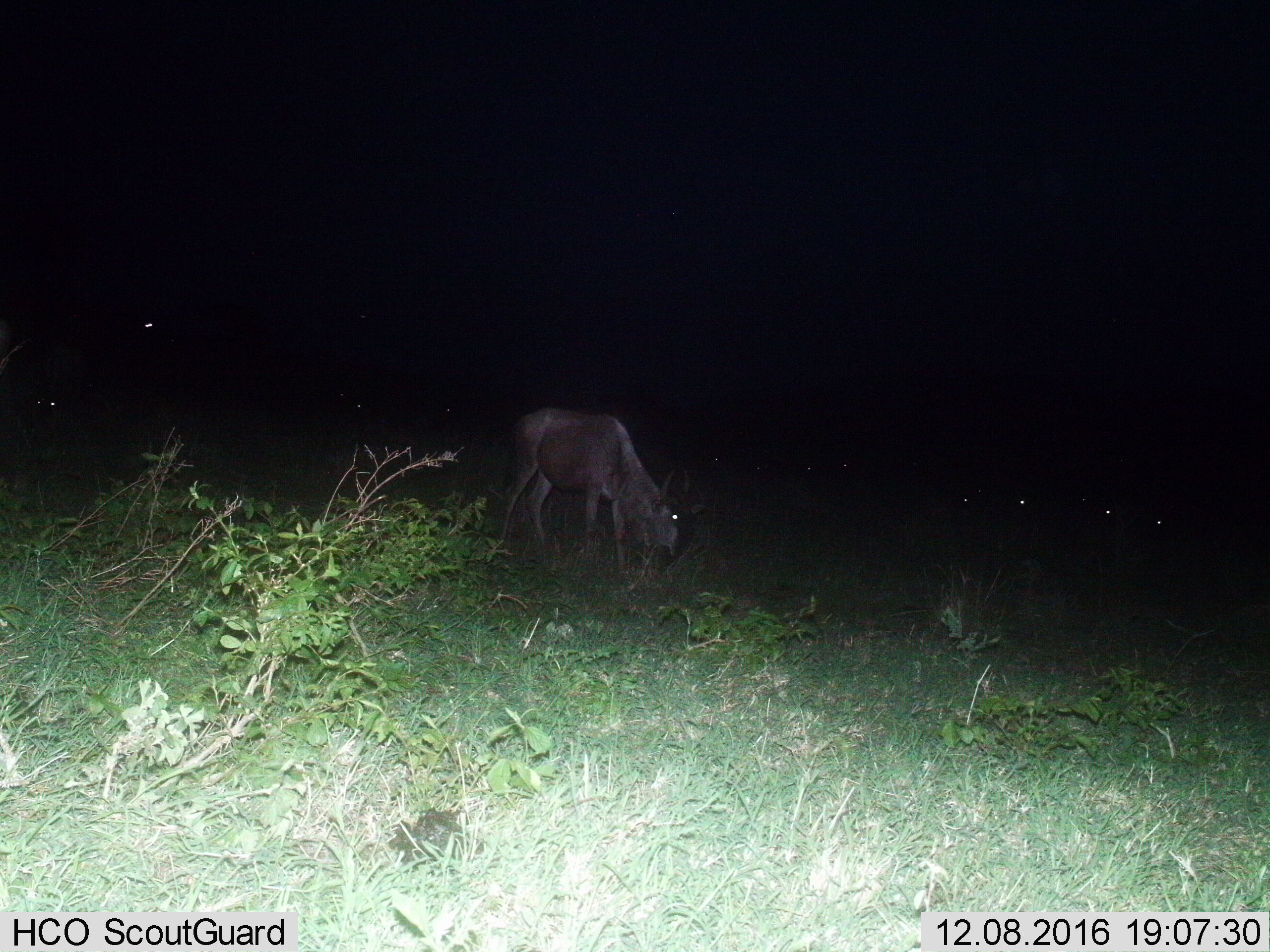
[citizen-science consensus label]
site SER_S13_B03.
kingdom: Animalia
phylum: Chordata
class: Mammalia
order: Artiodactyla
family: Bovidae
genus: Connochaetes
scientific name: Connochaetes taurinus taurinus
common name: blue wildebeest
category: wildebeestblue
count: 1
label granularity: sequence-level